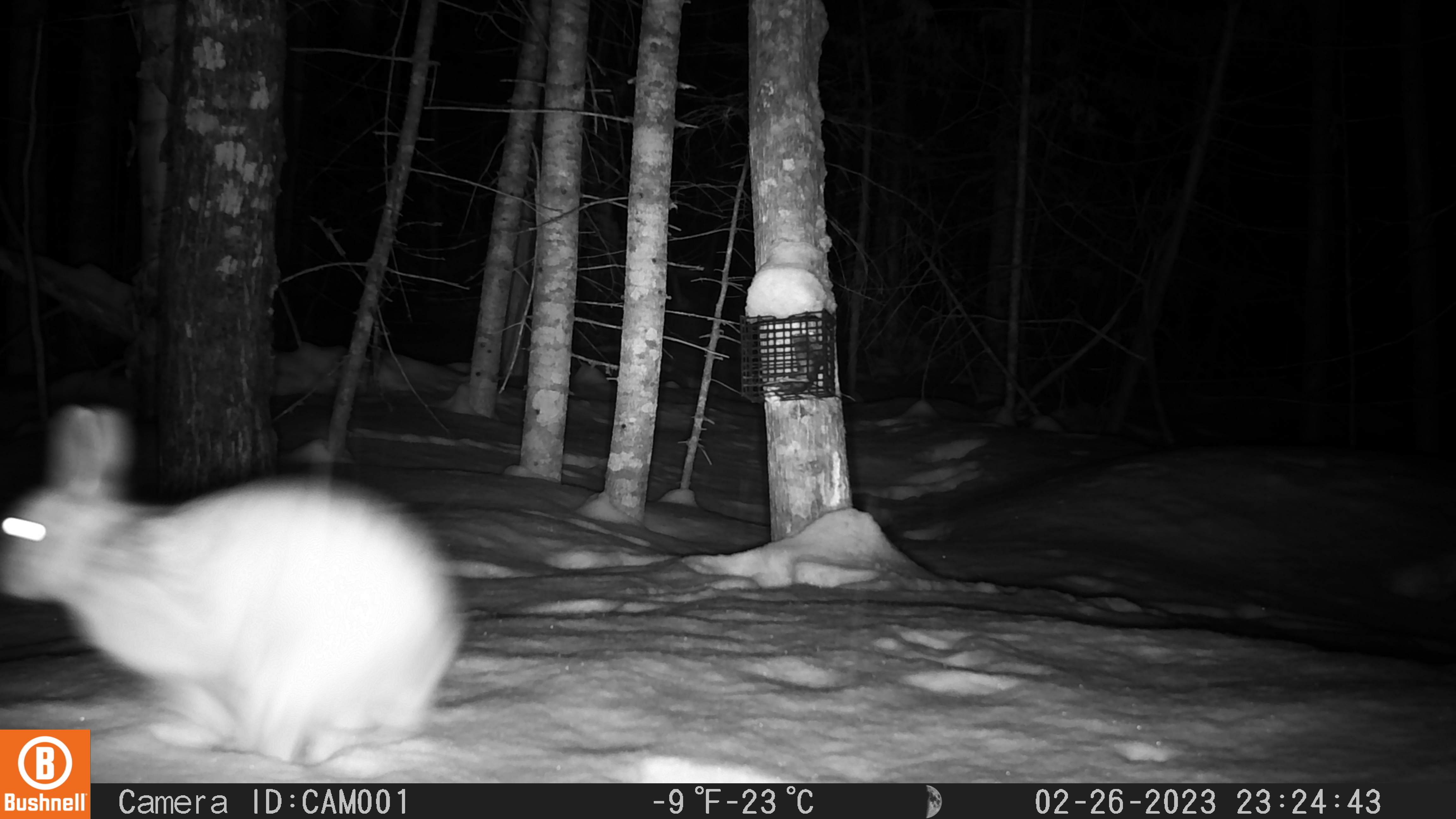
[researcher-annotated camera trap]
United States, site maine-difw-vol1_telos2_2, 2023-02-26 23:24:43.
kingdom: Animalia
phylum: Chordata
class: Mammalia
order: Lagomorpha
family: Leporidae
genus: Lepus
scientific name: Lepus americanus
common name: snowshoe hare